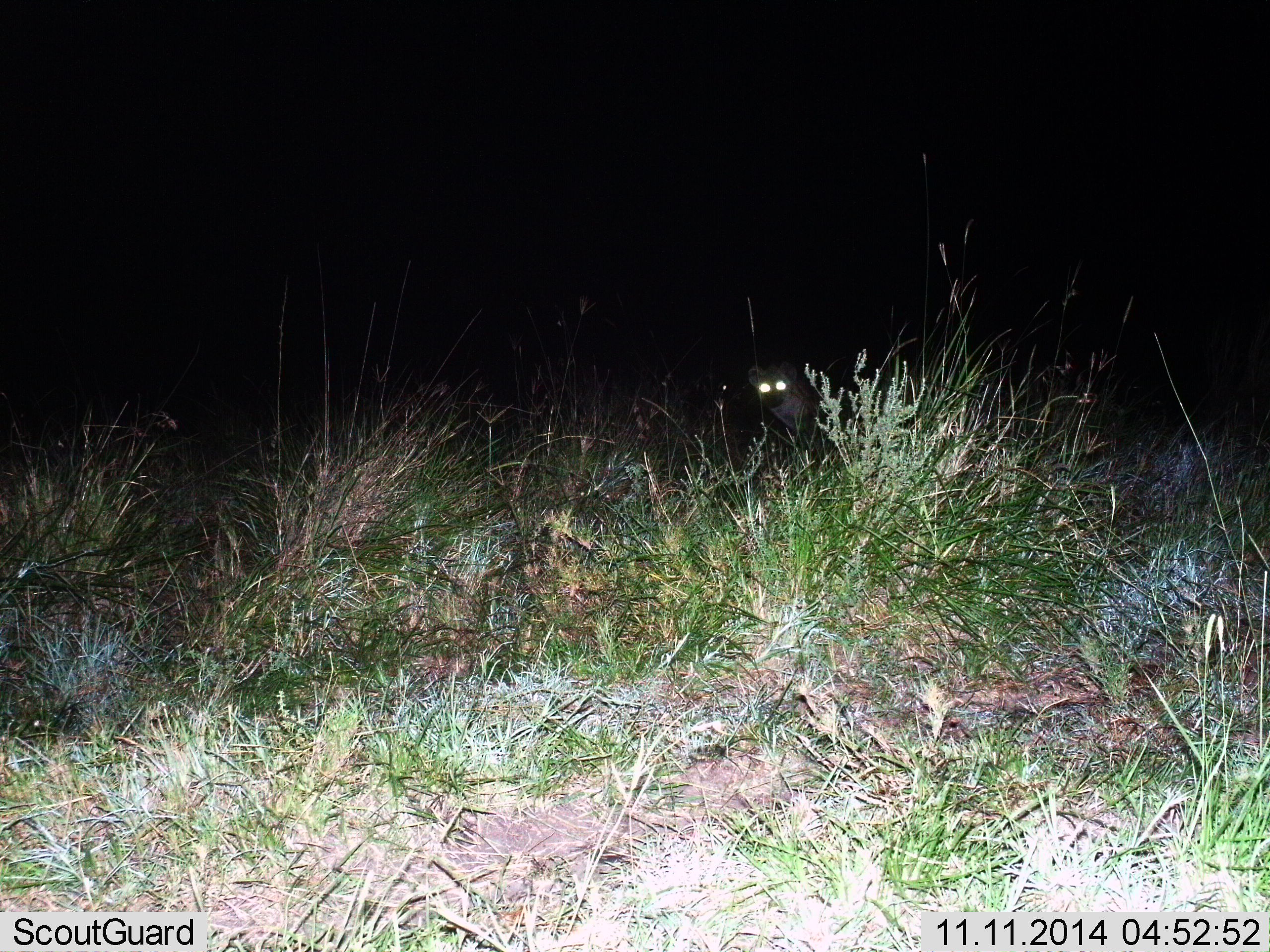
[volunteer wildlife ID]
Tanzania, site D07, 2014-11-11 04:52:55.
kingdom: Animalia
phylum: Chordata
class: Mammalia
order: Carnivora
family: Hyaenidae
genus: Crocuta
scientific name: Crocuta crocuta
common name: spotted hyena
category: hyenaspotted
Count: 1.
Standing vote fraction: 90%.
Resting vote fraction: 0%.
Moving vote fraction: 10%.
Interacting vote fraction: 0%.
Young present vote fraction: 0%.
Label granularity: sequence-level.